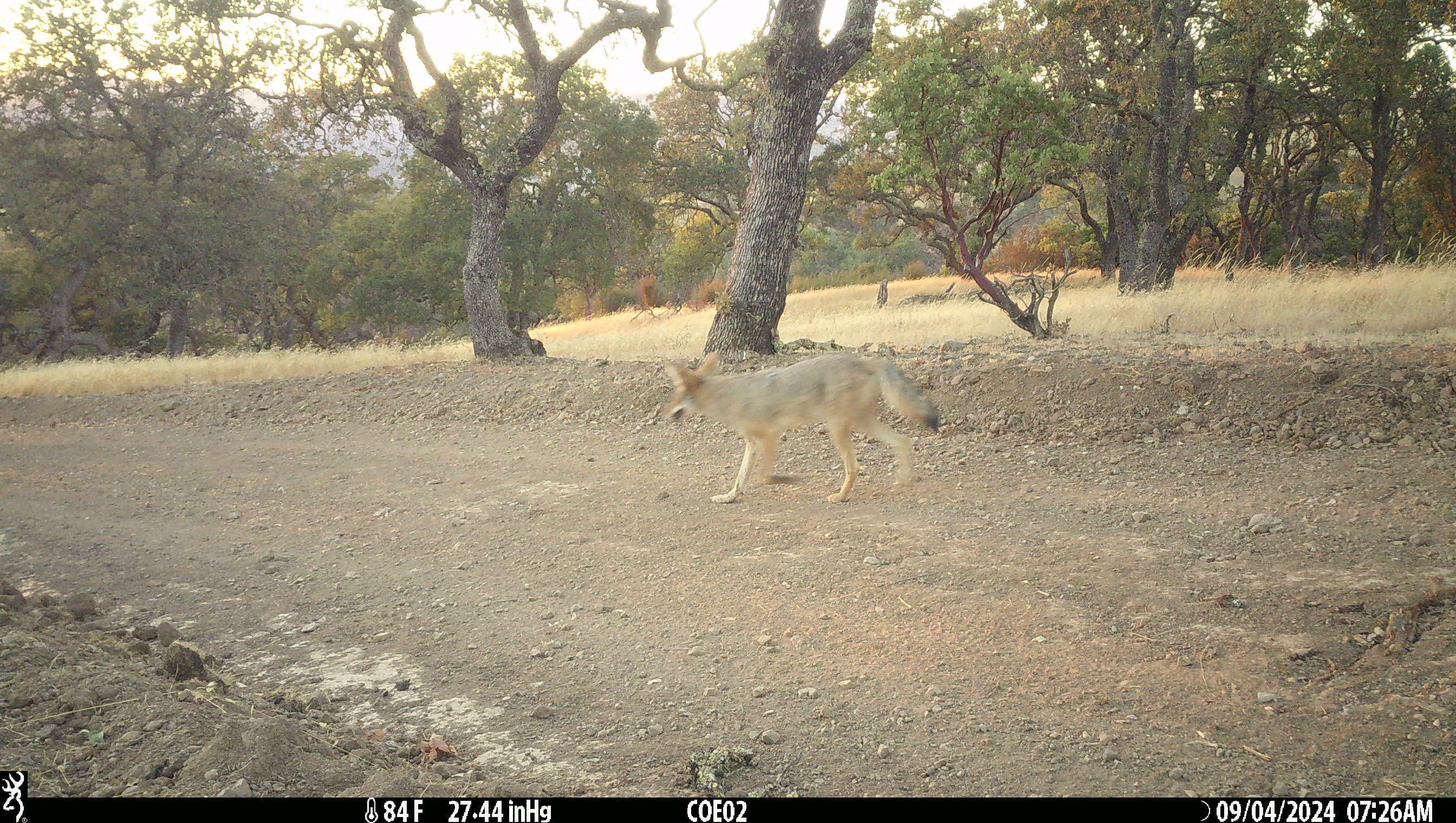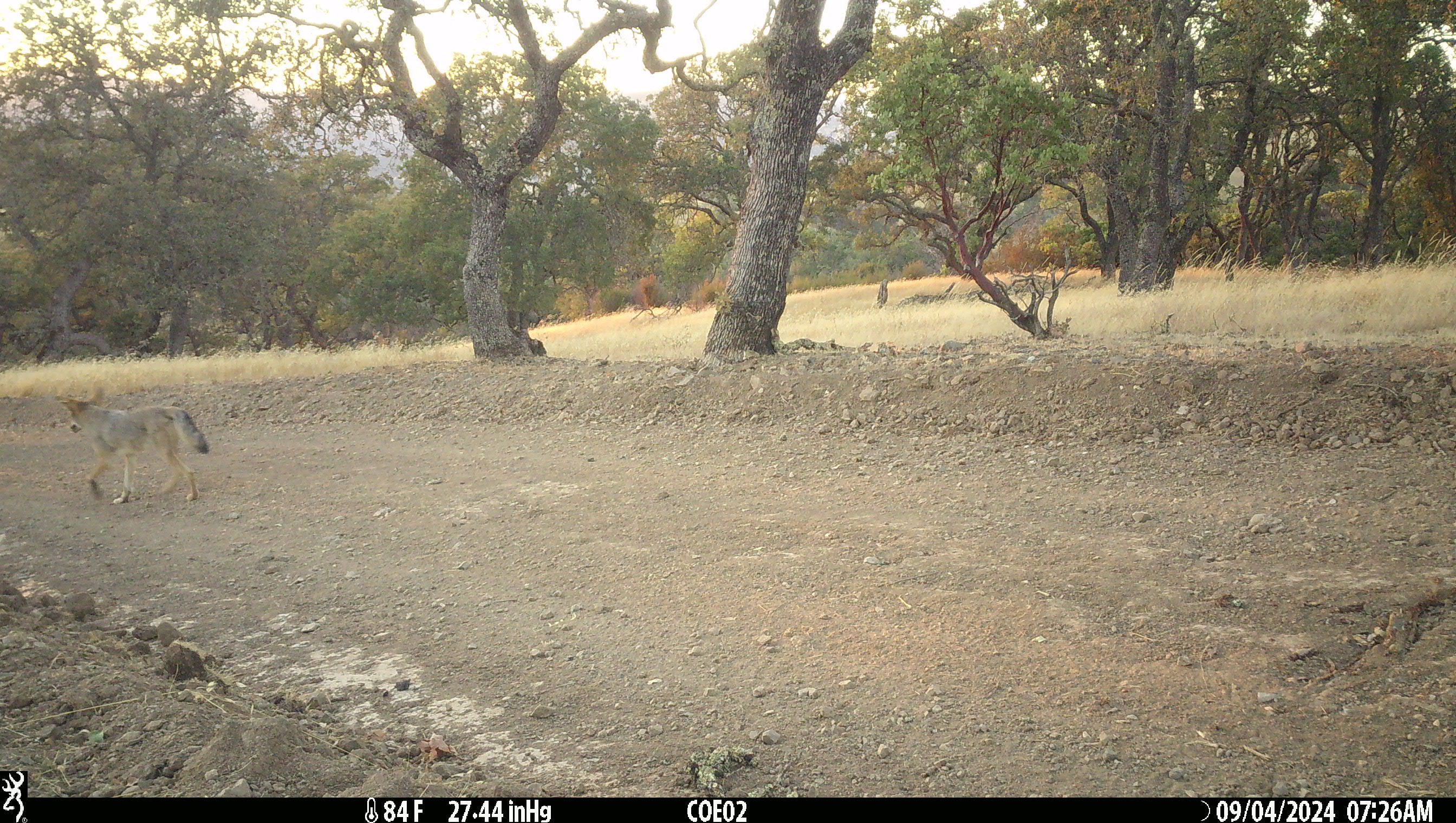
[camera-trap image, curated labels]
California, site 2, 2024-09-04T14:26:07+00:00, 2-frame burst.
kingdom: Animalia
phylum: Chordata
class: Mammalia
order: Carnivora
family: Canidae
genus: Canis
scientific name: Canis latrans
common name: coyote